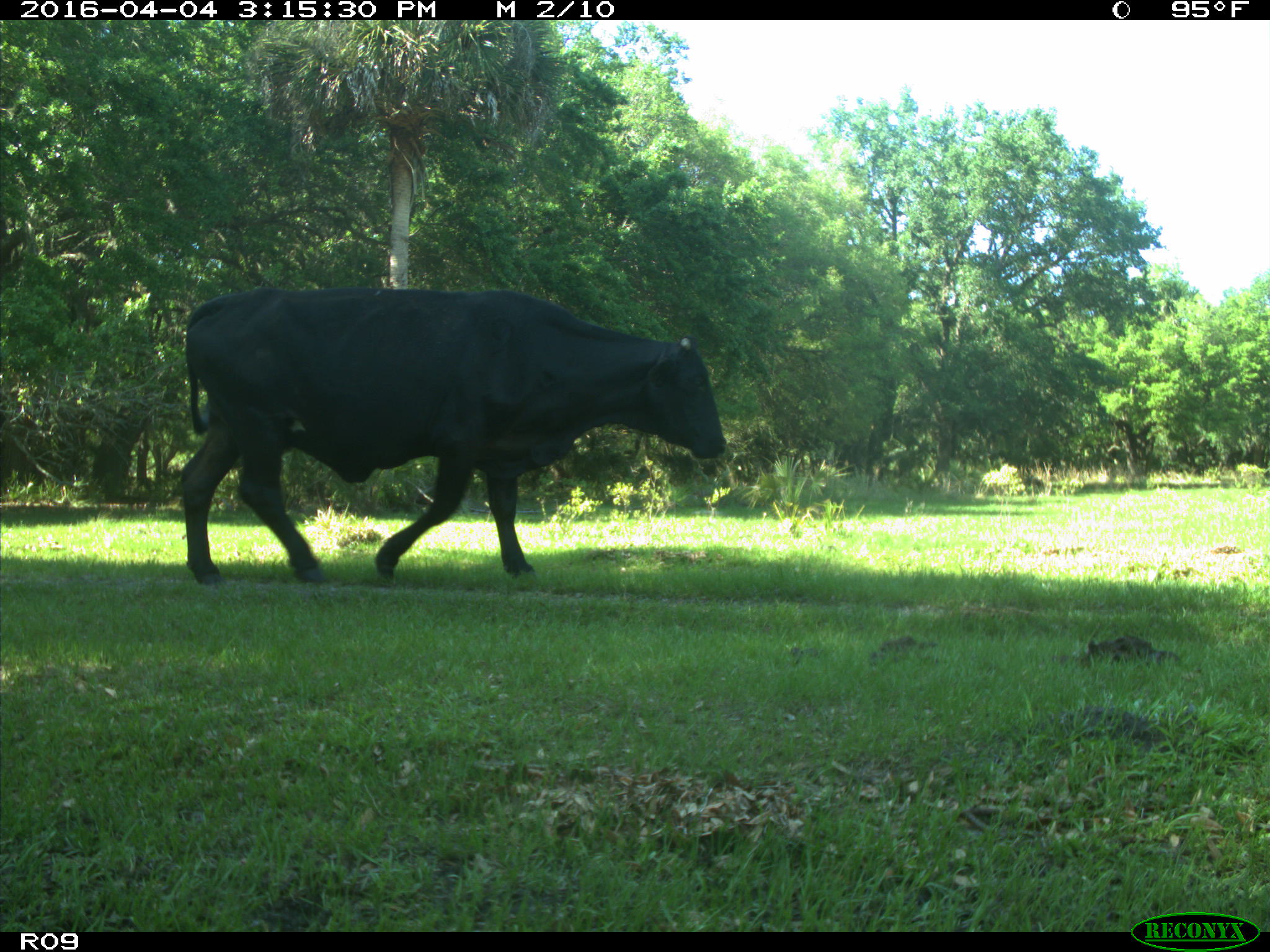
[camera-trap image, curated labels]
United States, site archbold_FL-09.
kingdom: Animalia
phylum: Chordata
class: Mammalia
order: Artiodactyla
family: Bovidae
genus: Bos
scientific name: Bos taurus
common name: domestic cow